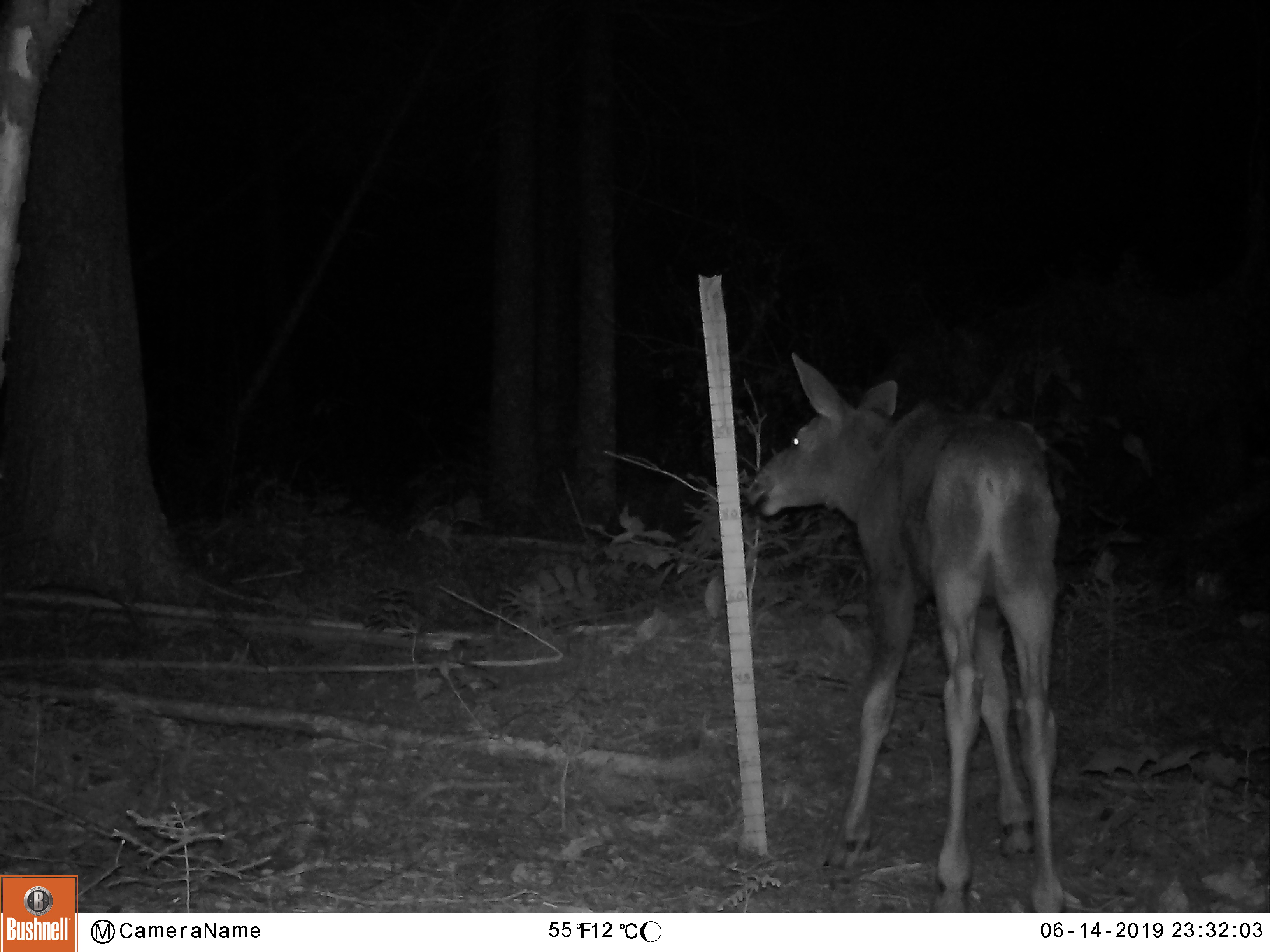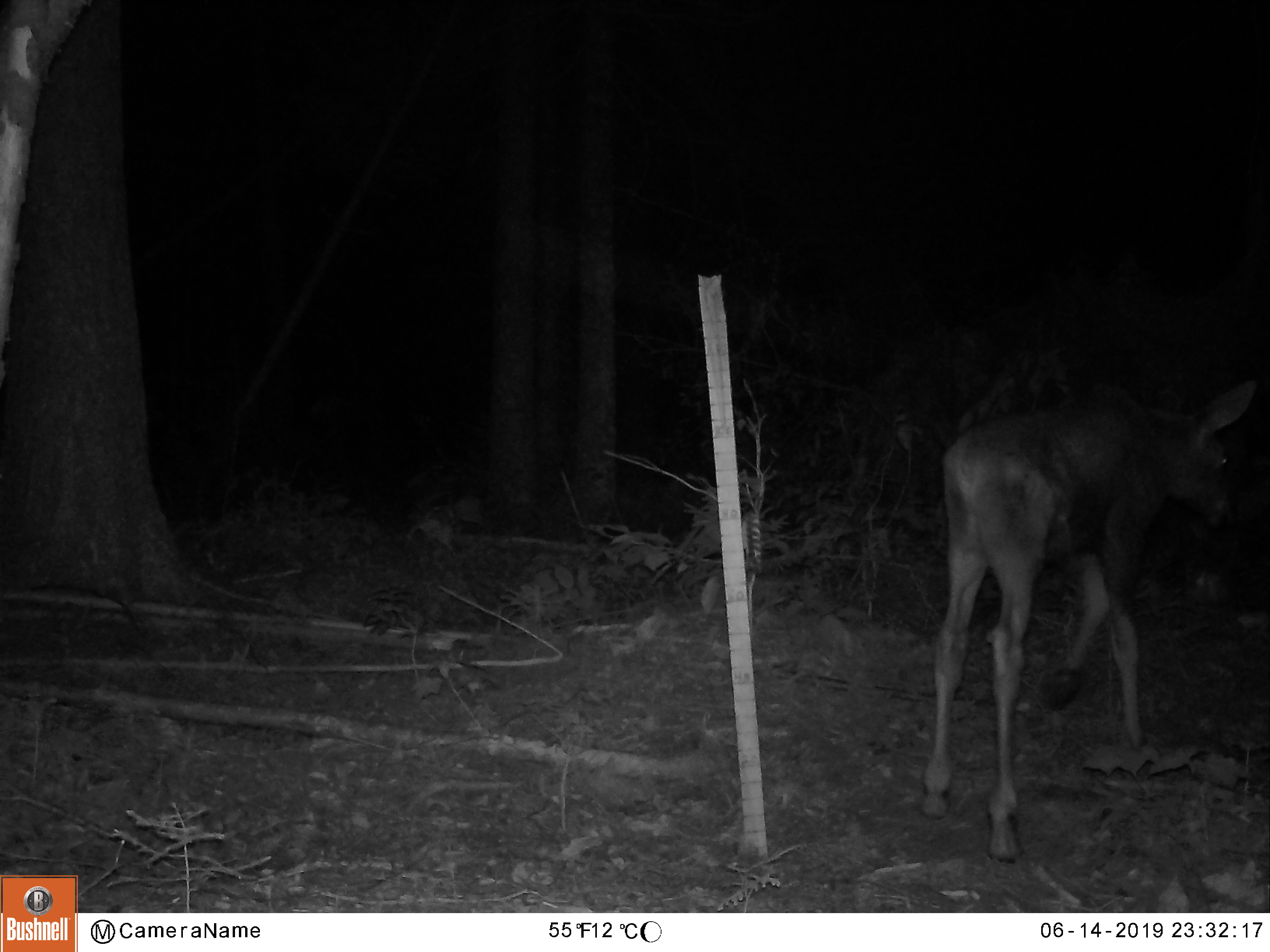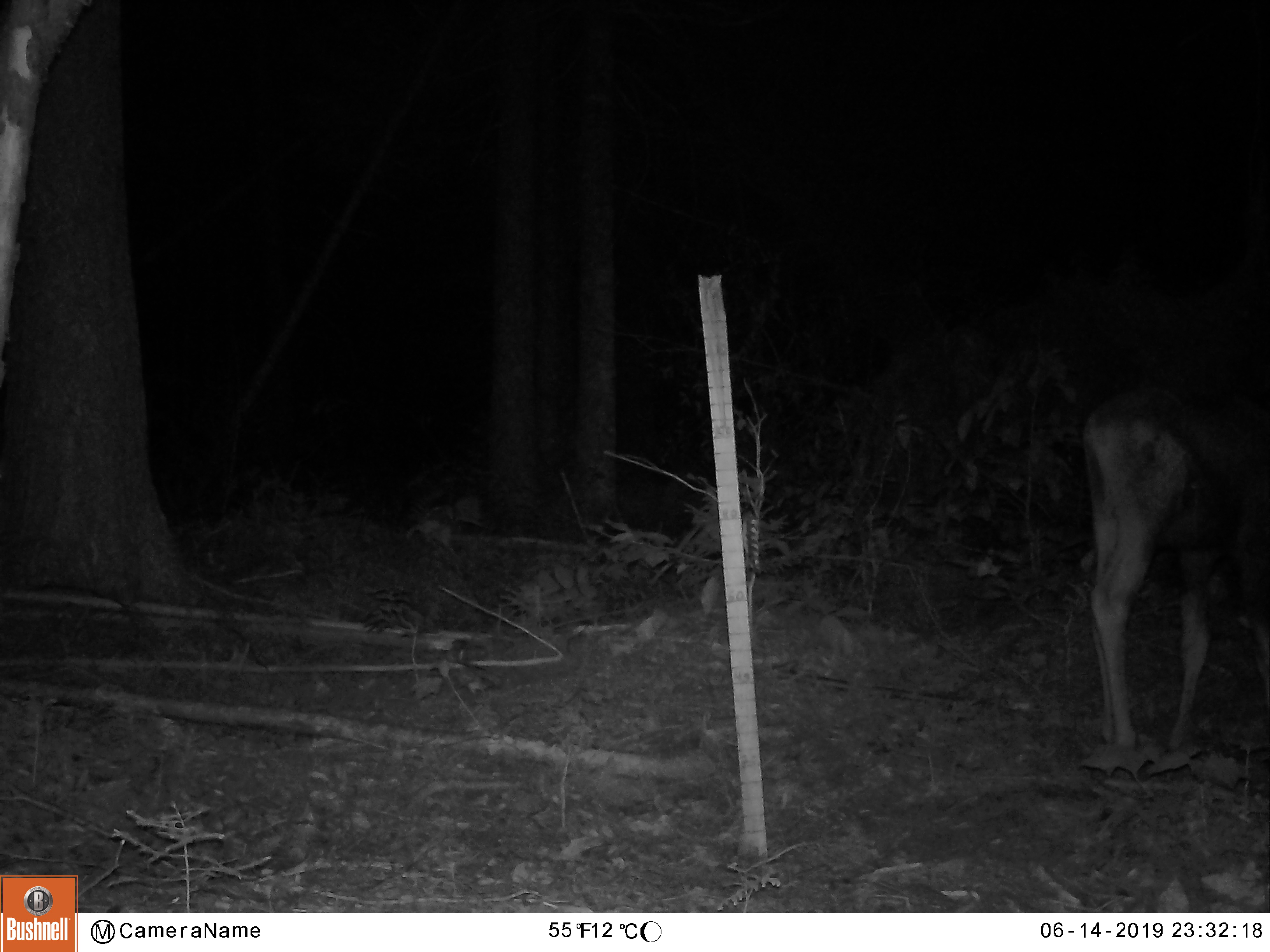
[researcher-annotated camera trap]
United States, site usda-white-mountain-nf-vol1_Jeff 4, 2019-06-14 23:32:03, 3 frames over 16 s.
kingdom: Animalia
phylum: Chordata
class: Mammalia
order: Artiodactyla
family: Cervidae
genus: Alces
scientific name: Alces alces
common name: moose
Moose (Alces alces).